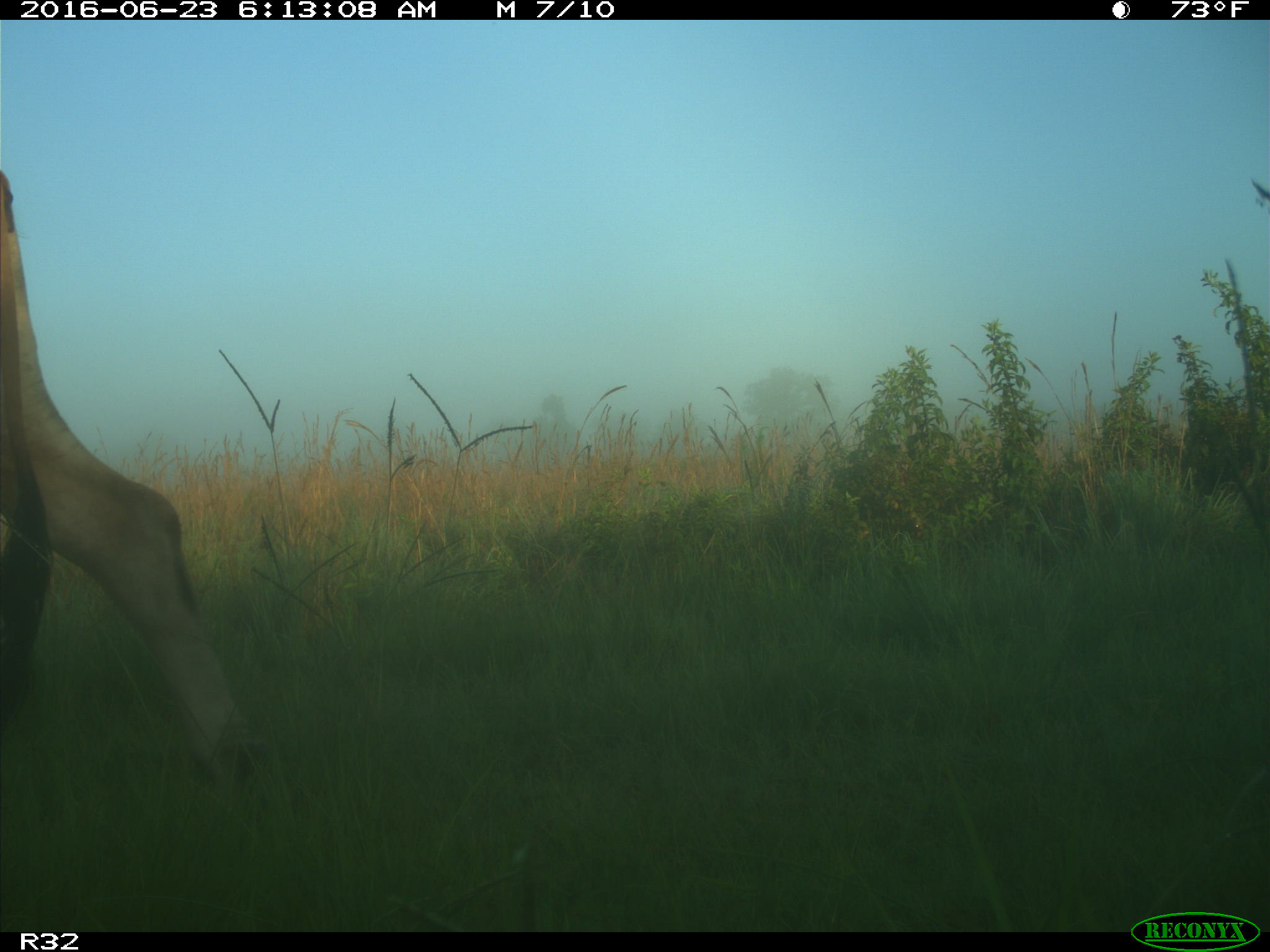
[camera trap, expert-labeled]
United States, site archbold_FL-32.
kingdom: Animalia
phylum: Chordata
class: Mammalia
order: Artiodactyla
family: Bovidae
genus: Bos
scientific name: Bos taurus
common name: domestic cow